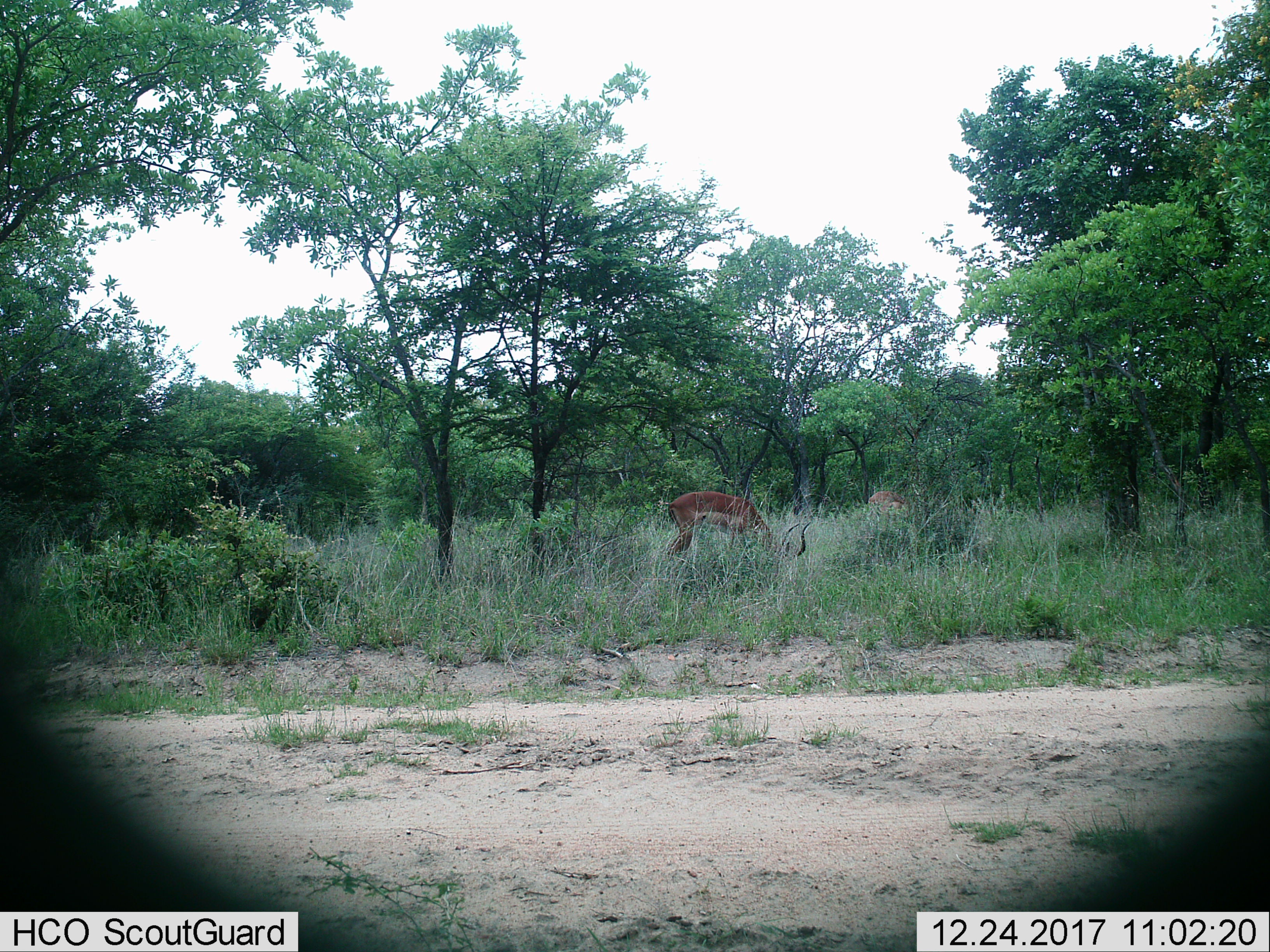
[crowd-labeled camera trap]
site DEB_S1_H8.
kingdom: Animalia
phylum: Chordata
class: Mammalia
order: Artiodactyla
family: Bovidae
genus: Aepyceros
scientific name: Aepyceros melampus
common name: impala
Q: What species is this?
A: Impala (Aepyceros melampus).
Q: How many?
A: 1.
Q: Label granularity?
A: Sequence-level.